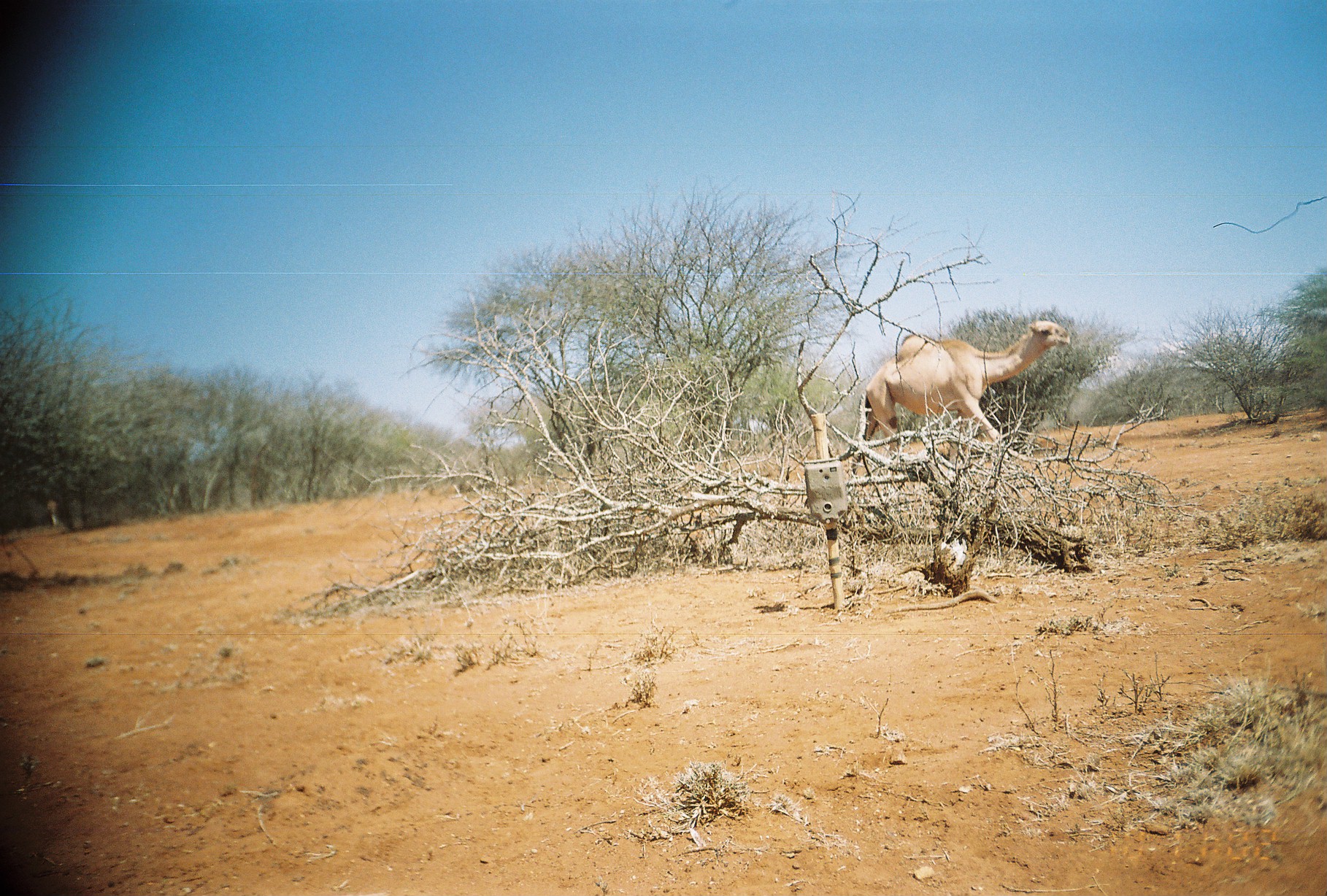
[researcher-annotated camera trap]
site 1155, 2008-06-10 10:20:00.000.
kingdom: Animalia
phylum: Chordata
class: Mammalia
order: Artiodactyla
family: Camelidae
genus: Camelus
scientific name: Camelus dromedarius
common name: dromedary camel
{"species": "Camelus dromedarius (dromedary camel)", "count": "1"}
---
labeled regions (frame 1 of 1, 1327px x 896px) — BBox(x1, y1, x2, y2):
camelus dromedarius: BBox(852, 319, 1070, 475)